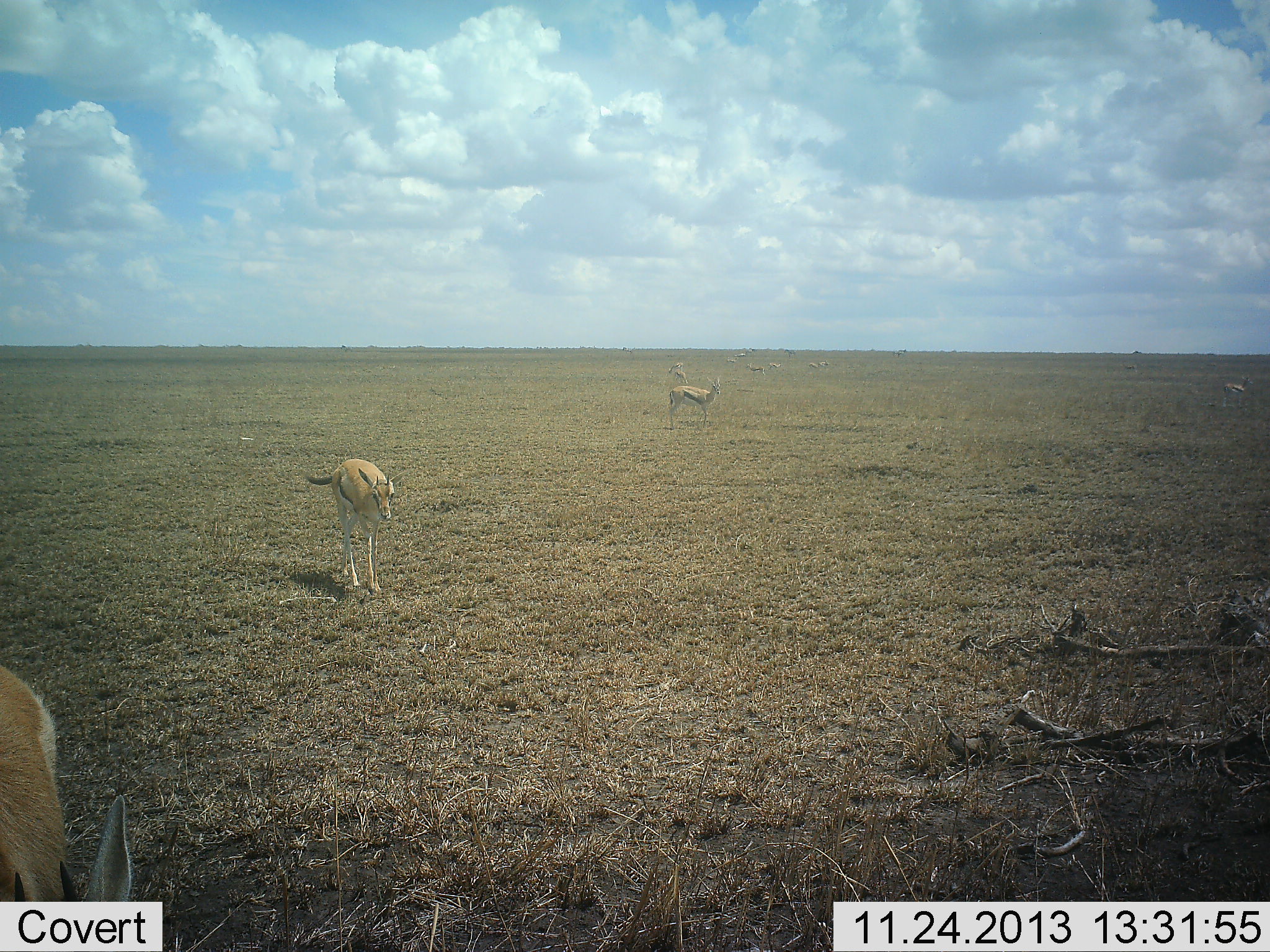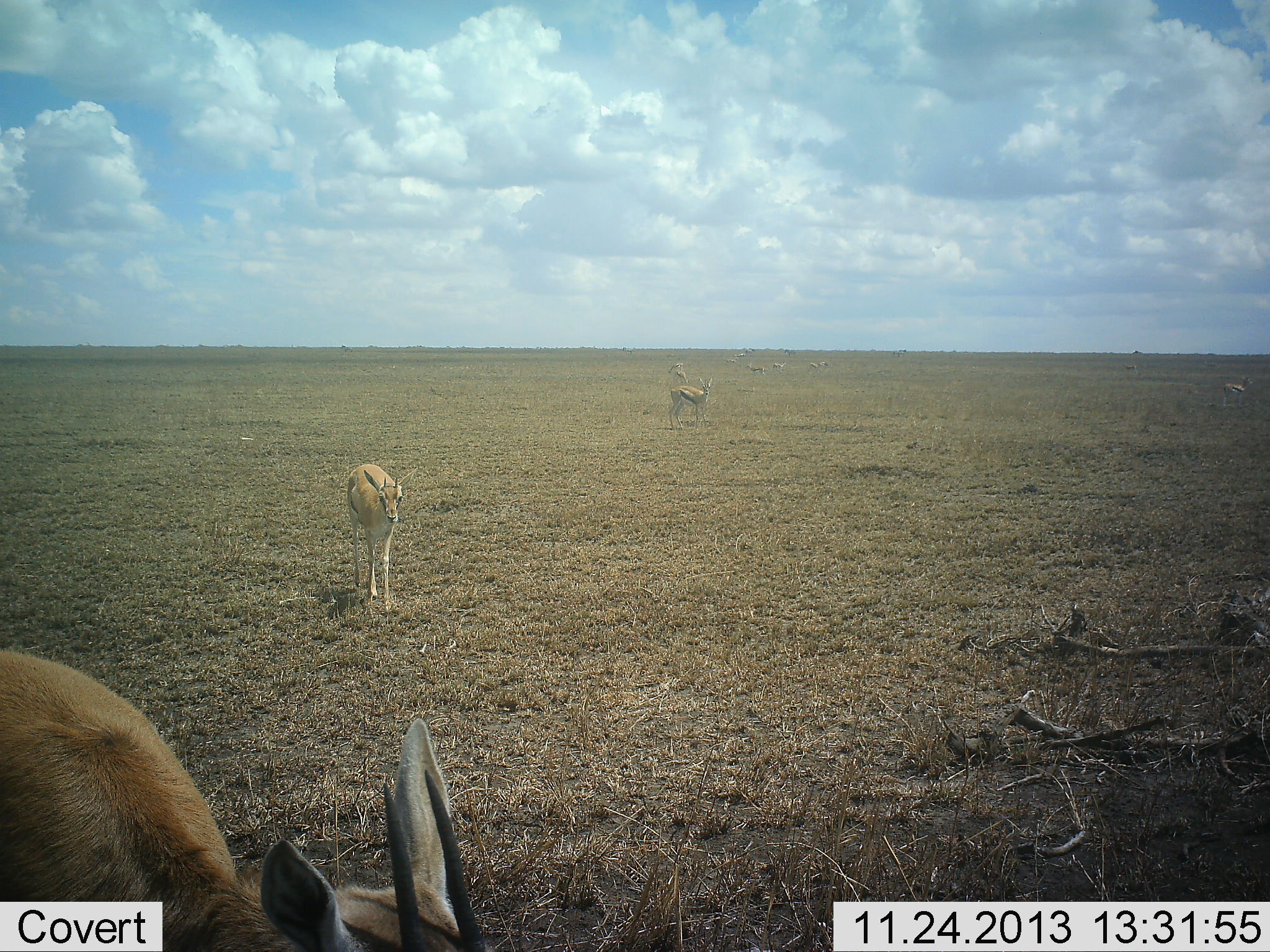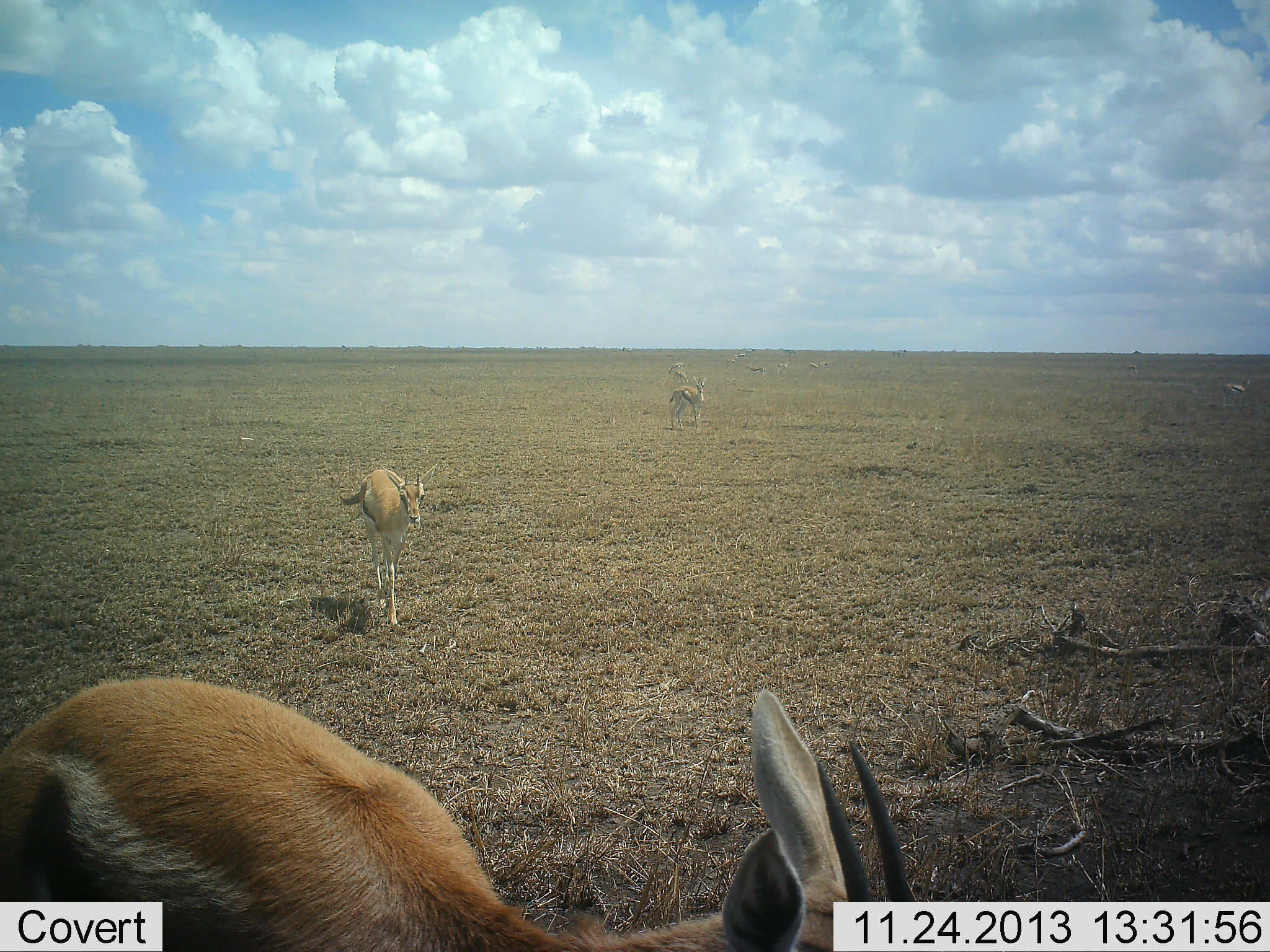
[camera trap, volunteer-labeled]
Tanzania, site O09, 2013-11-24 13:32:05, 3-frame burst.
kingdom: Animalia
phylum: Chordata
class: Mammalia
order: Artiodactyla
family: Bovidae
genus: Eudorcas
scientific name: Eudorcas thomsonii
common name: thomson's gazelle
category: gazellethomsons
Gazellethomsons (thomson's gazelle) (Eudorcas thomsonii), count 11-50. Behavior (volunteer vote fractions): standing 60%, resting 0%, moving 50%, interacting 0%. Young present (vote fraction): 0%. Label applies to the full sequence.